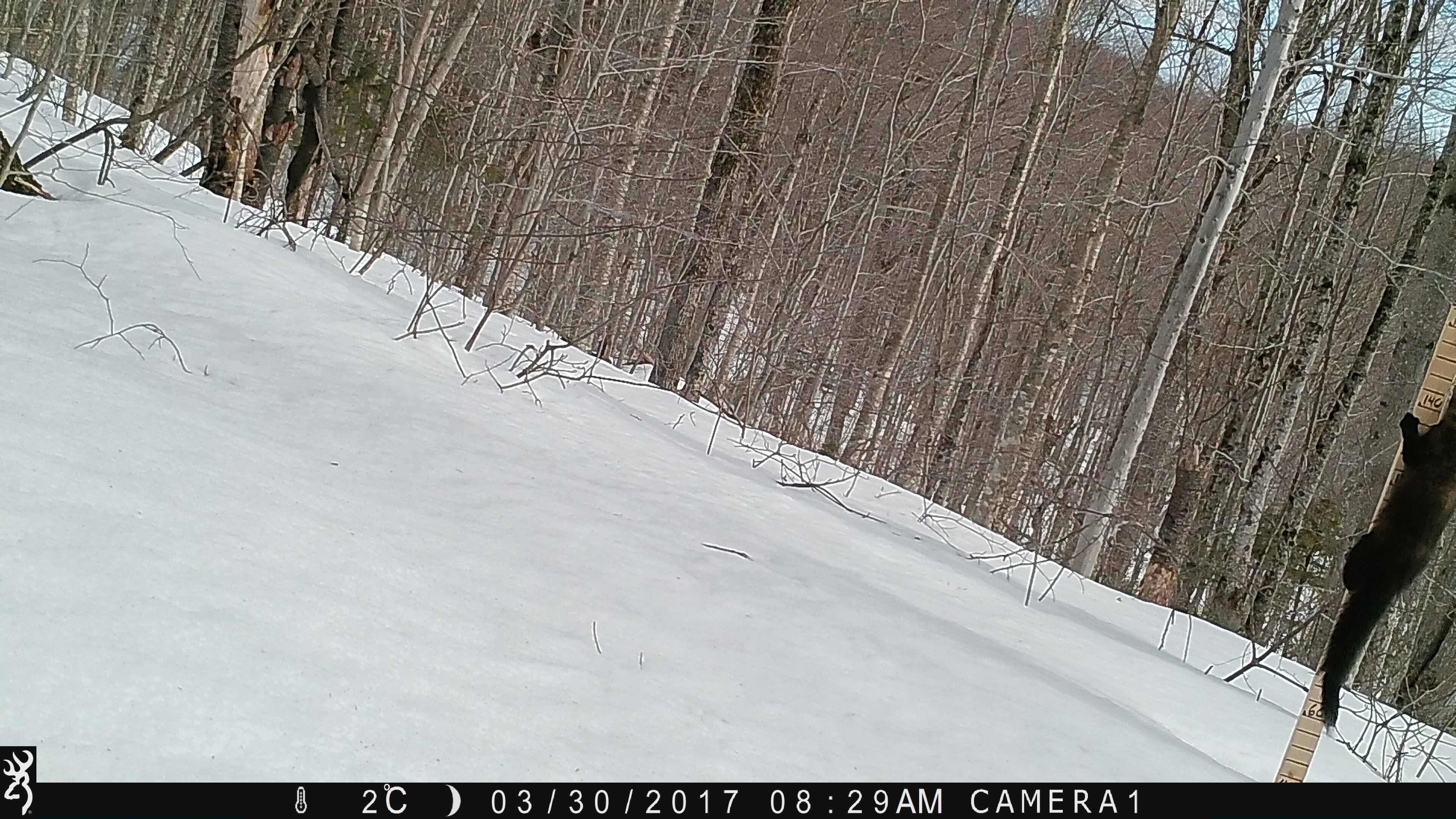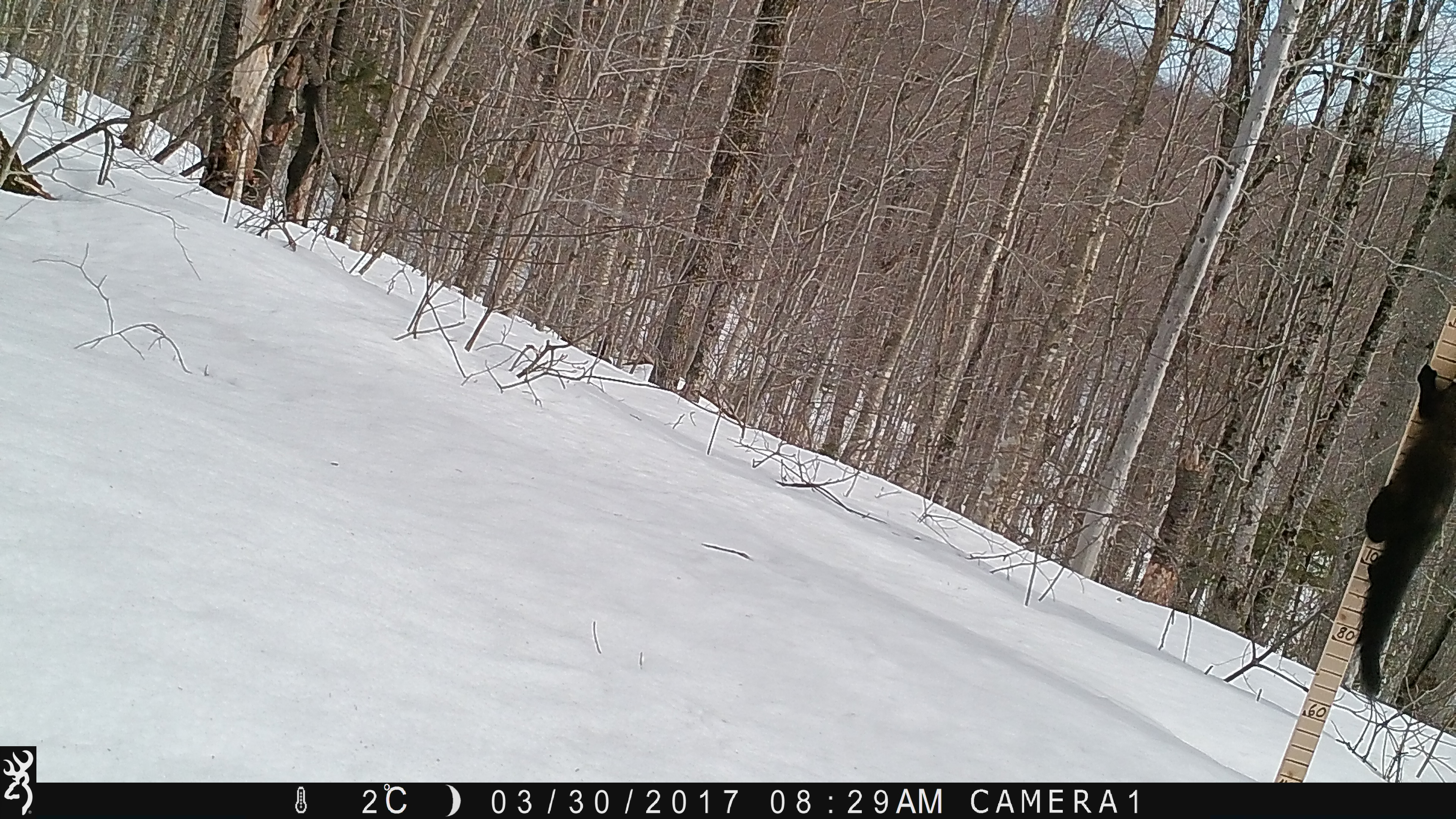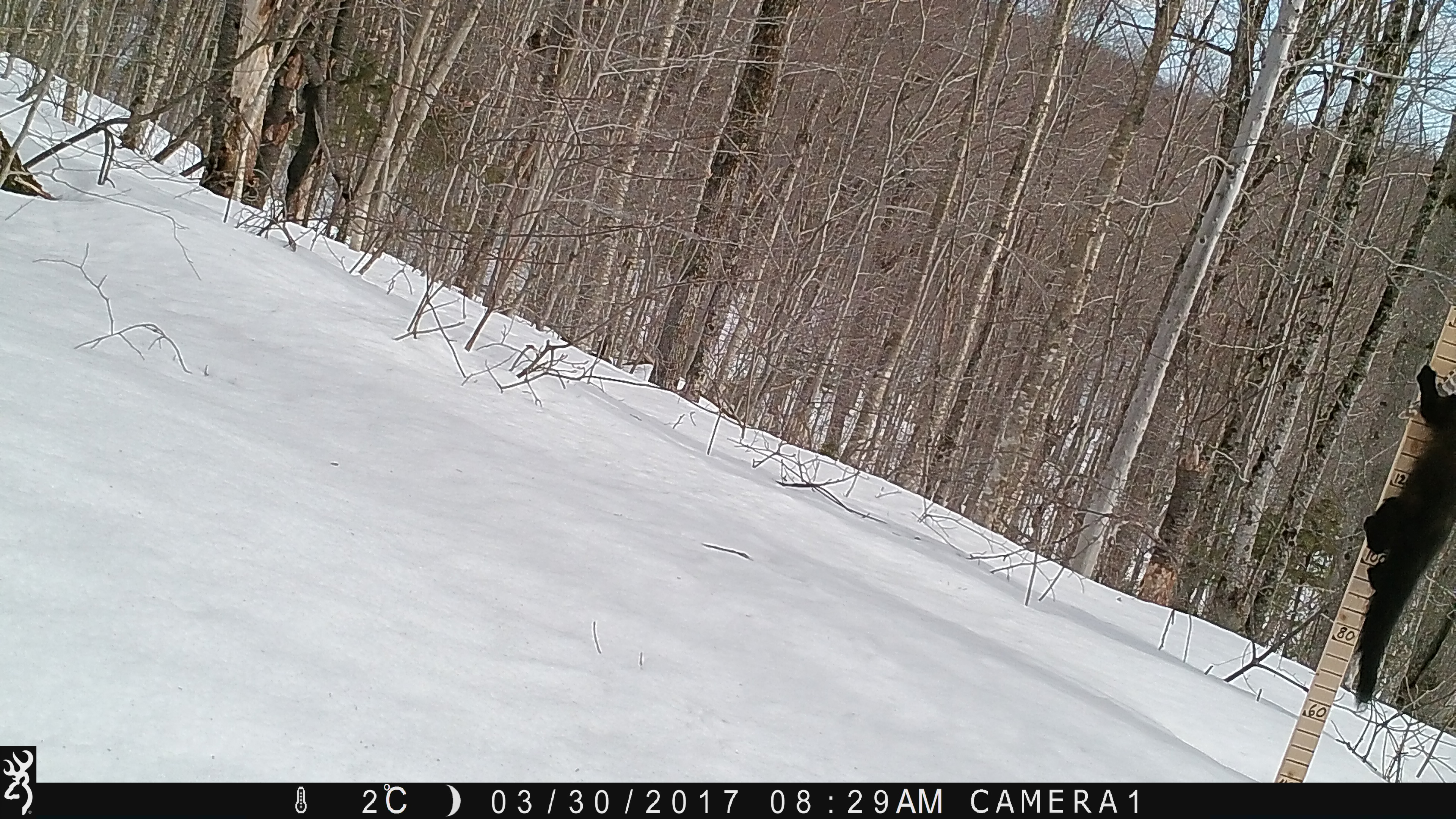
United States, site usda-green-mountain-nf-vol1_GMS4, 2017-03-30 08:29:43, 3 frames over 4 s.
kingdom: Animalia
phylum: Chordata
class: Mammalia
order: Carnivora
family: Mustelidae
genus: Pekania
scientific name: Pekania pennanti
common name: fisher